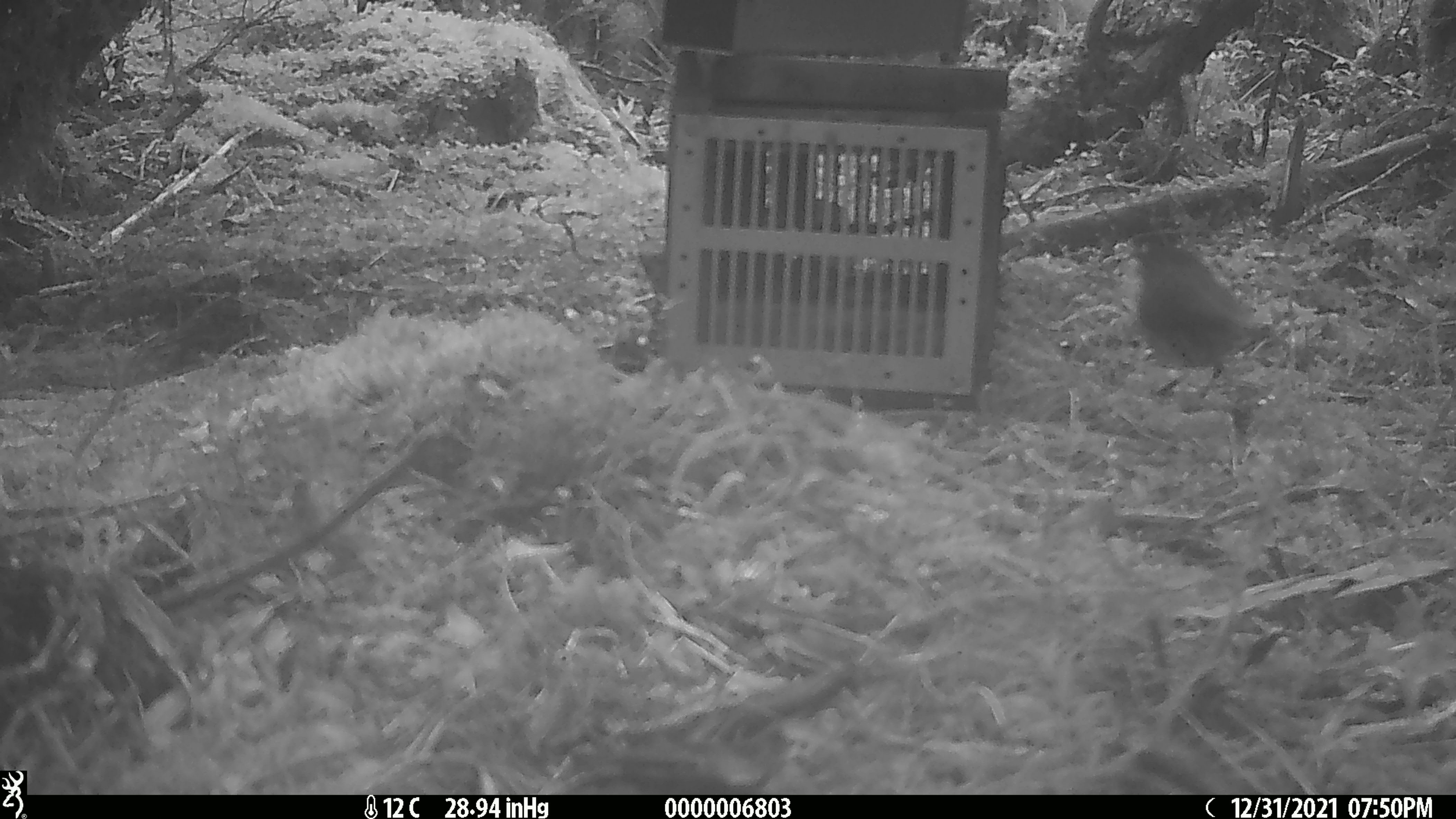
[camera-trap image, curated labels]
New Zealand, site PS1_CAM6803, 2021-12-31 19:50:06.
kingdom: Animalia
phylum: Chordata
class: Aves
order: Passeriformes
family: Petroicidae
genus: Petroica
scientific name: Petroica australis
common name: new zealand robin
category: robin